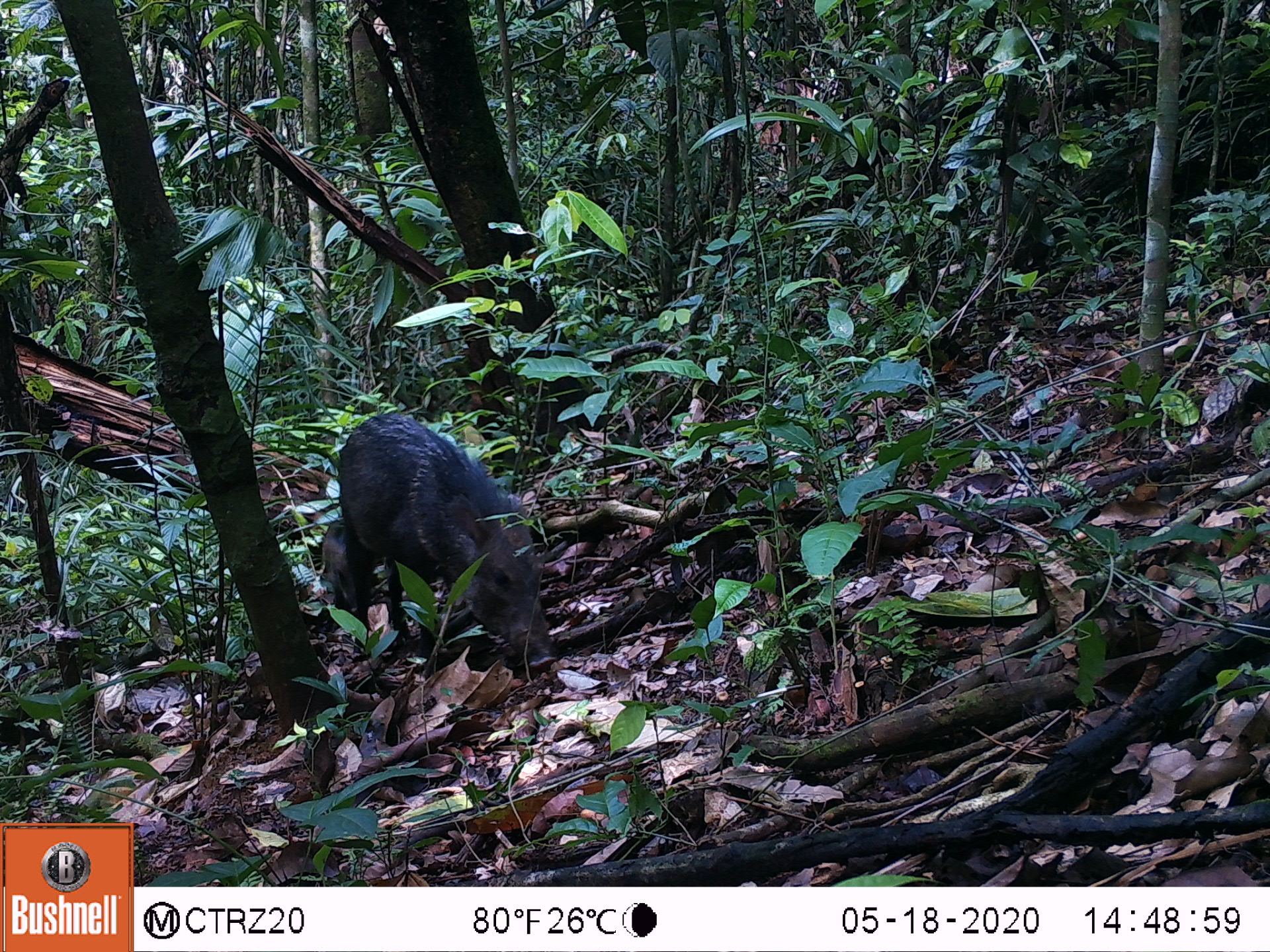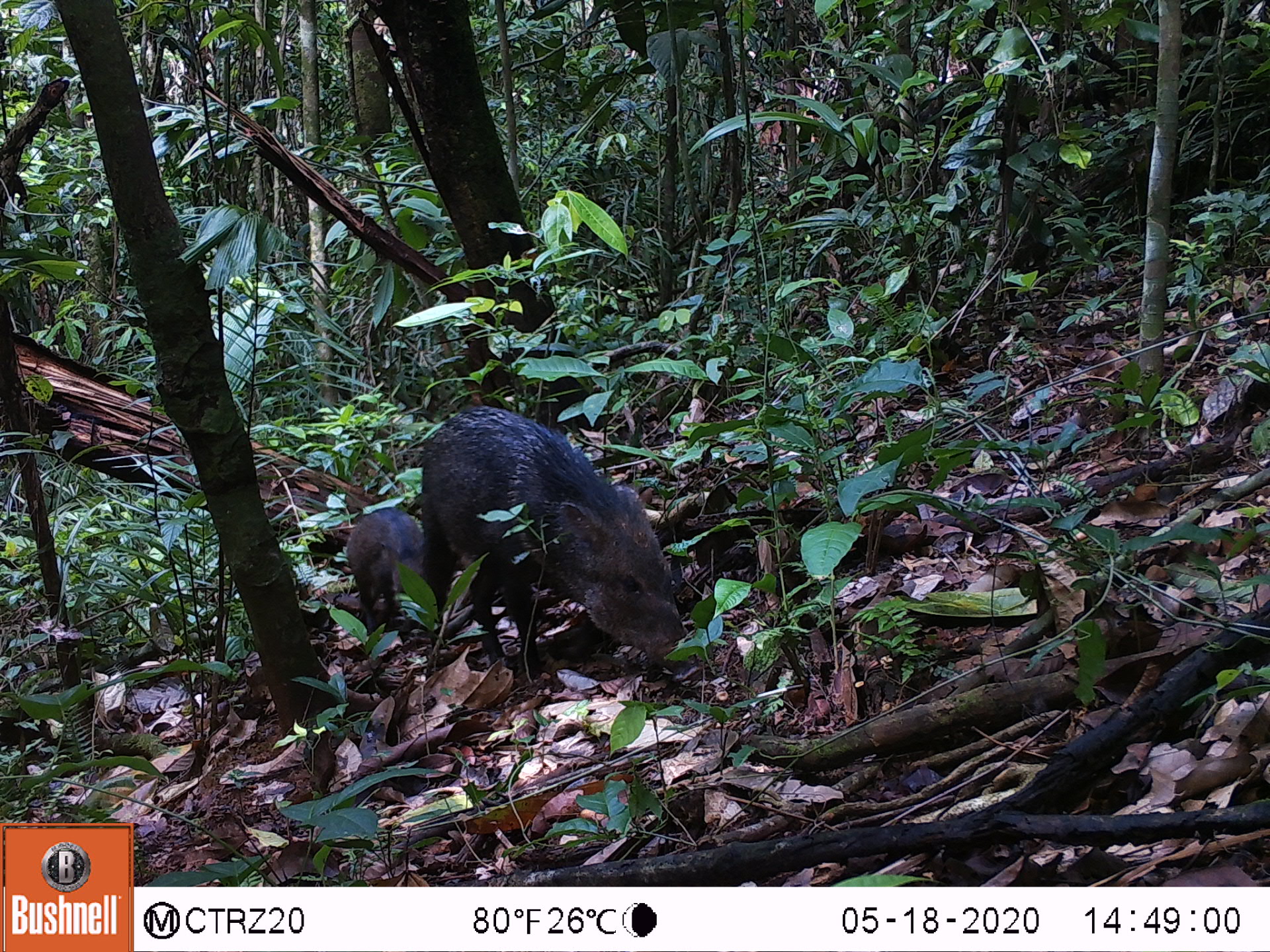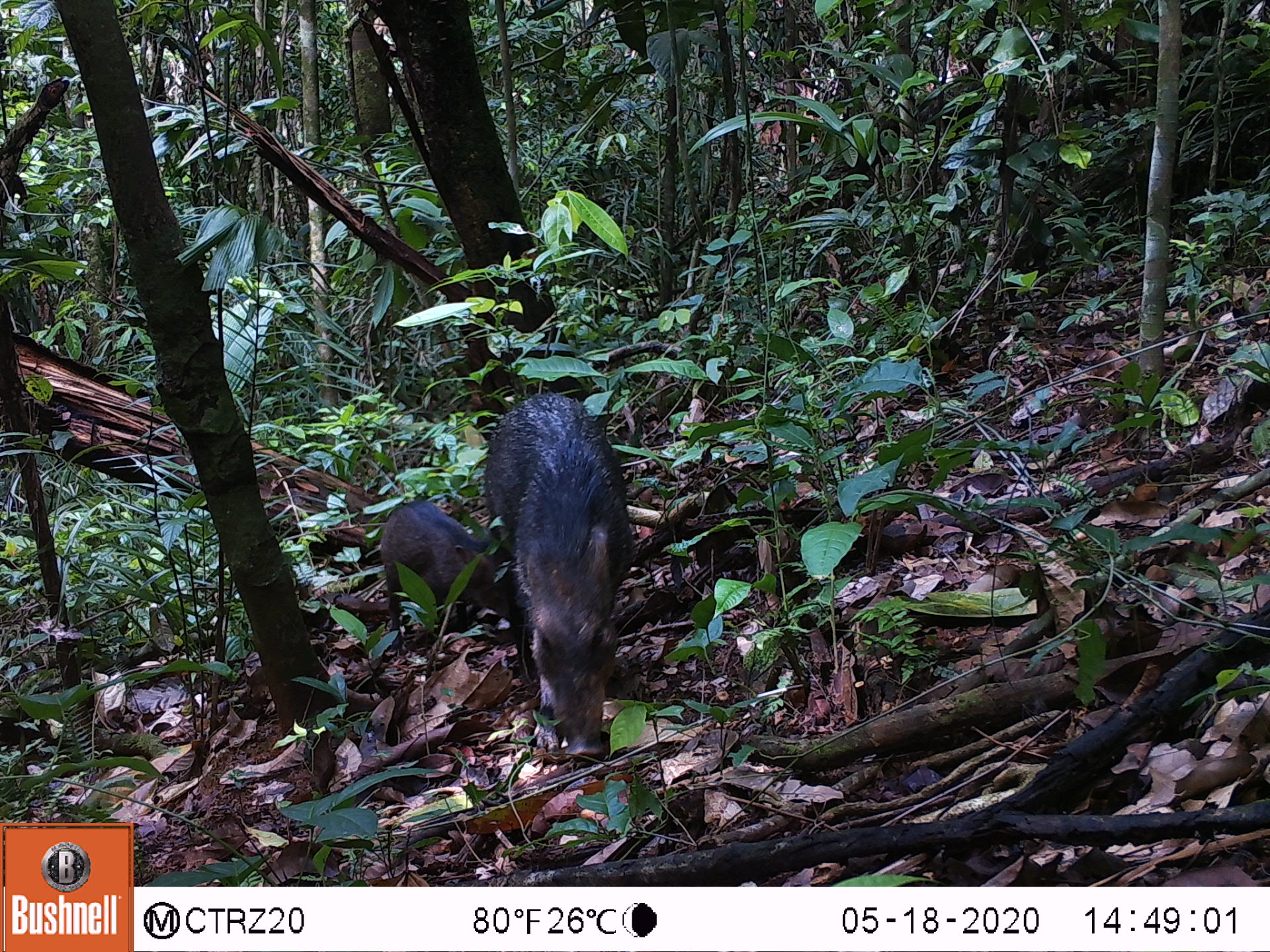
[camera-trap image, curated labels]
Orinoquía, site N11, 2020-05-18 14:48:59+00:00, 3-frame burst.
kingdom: Animalia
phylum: Chordata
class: Mammalia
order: Artiodactyla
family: Tayassuidae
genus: Pecari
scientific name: Pecari tajacu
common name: collared peccary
Collared peccary (Pecari tajacu).